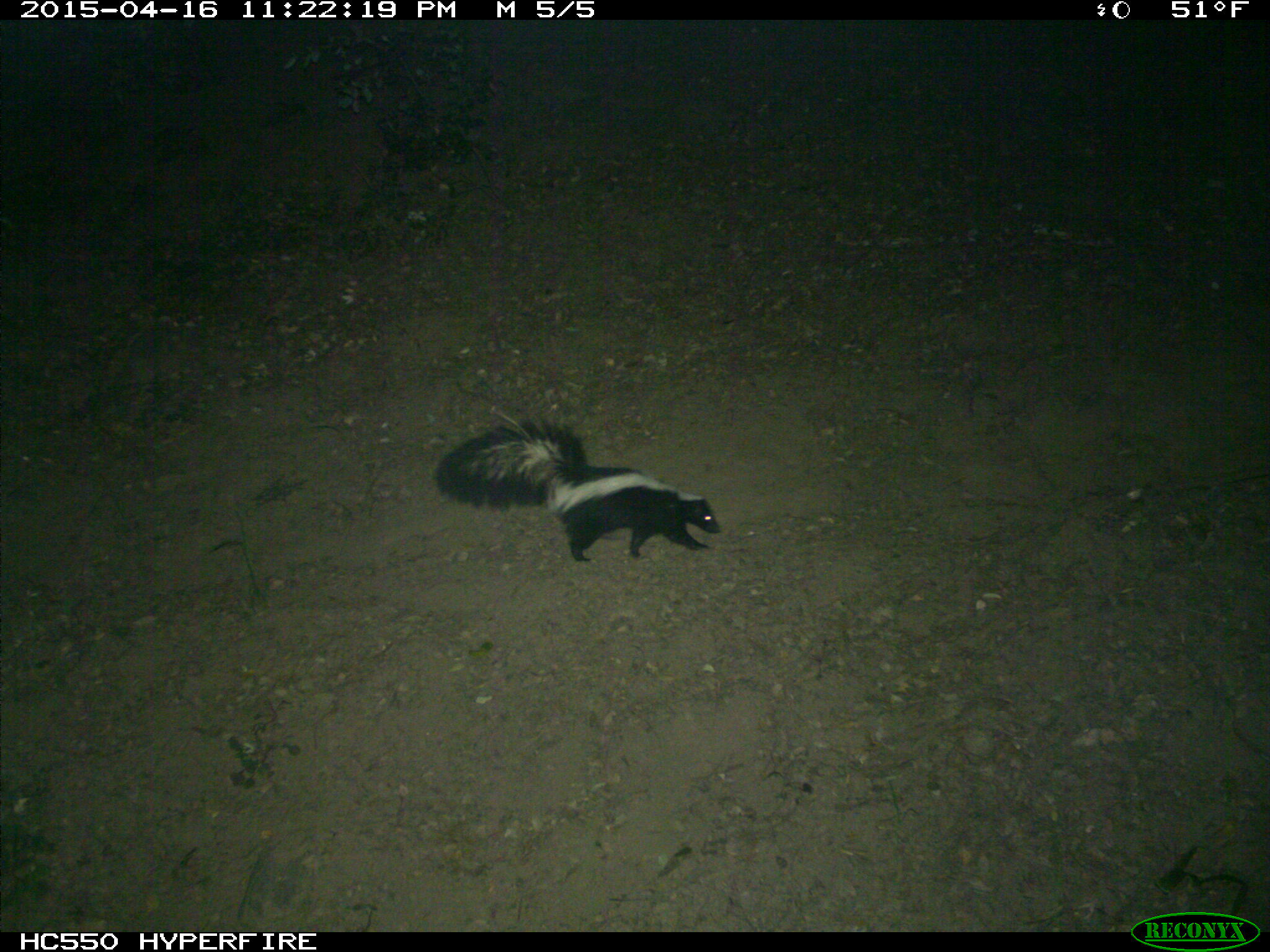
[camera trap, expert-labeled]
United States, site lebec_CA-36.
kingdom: Animalia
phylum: Chordata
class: Mammalia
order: Carnivora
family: Mephitidae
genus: Mephitis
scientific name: Mephitis mephitis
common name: striped skunk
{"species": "Mephitis mephitis (striped skunk)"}